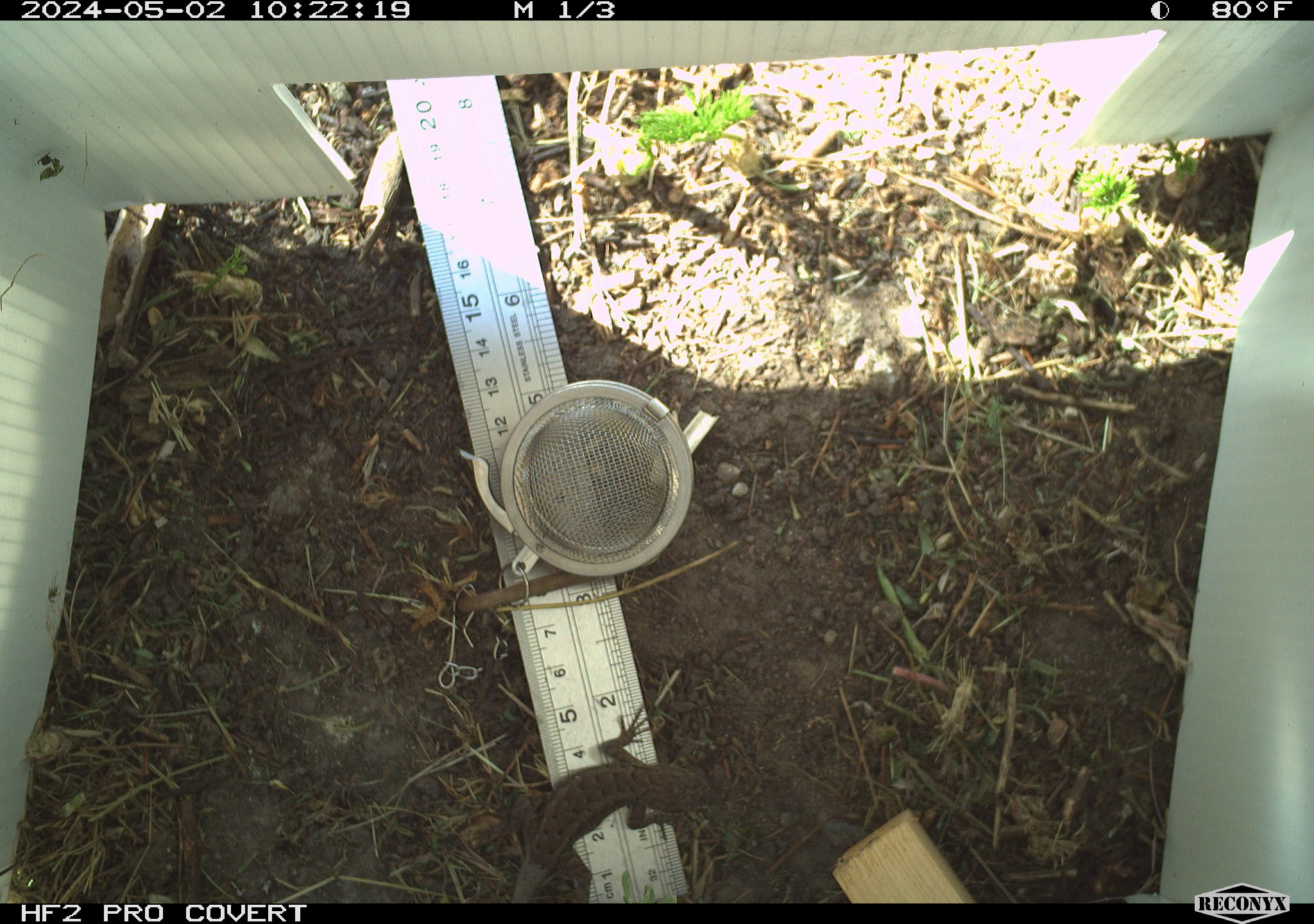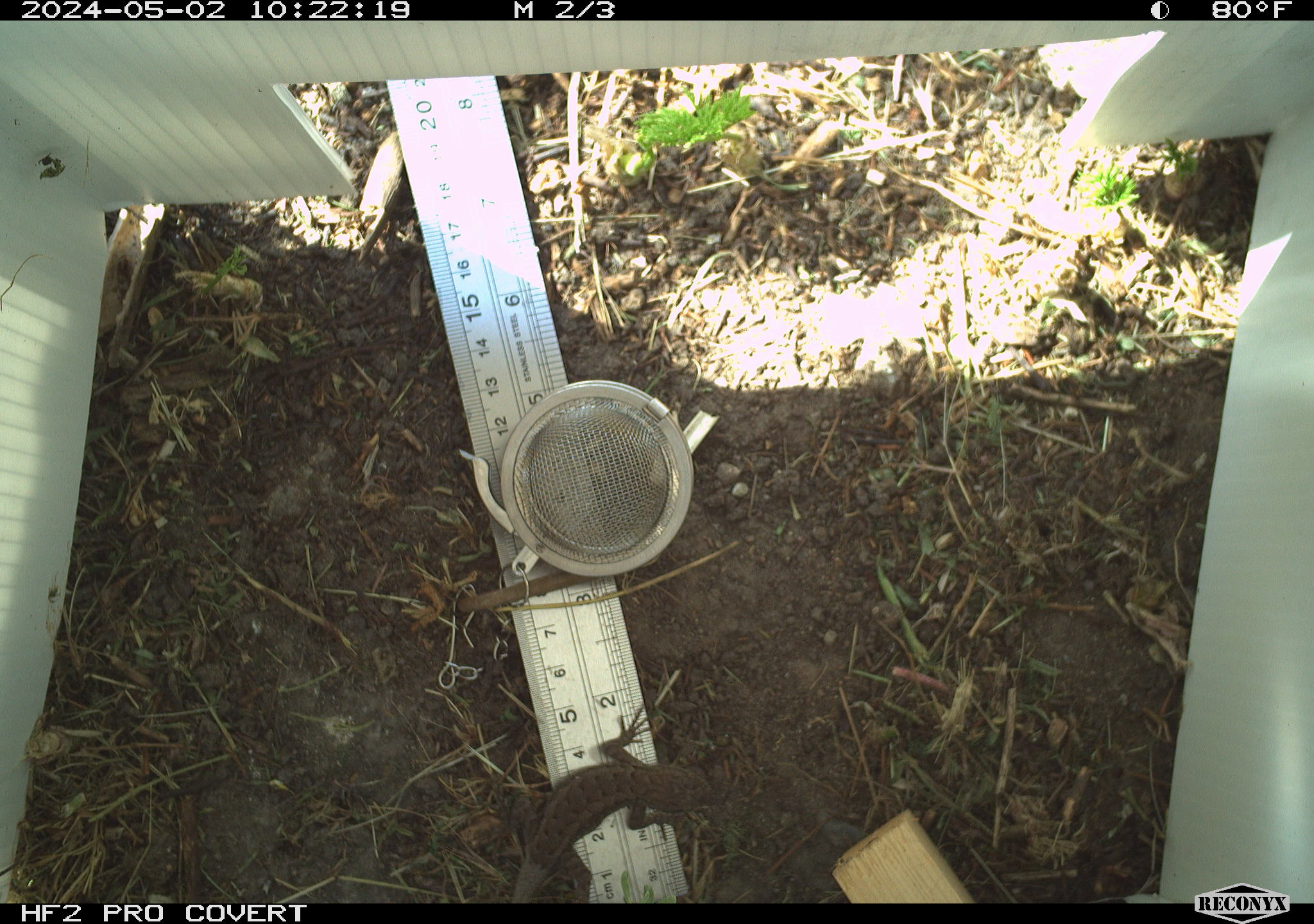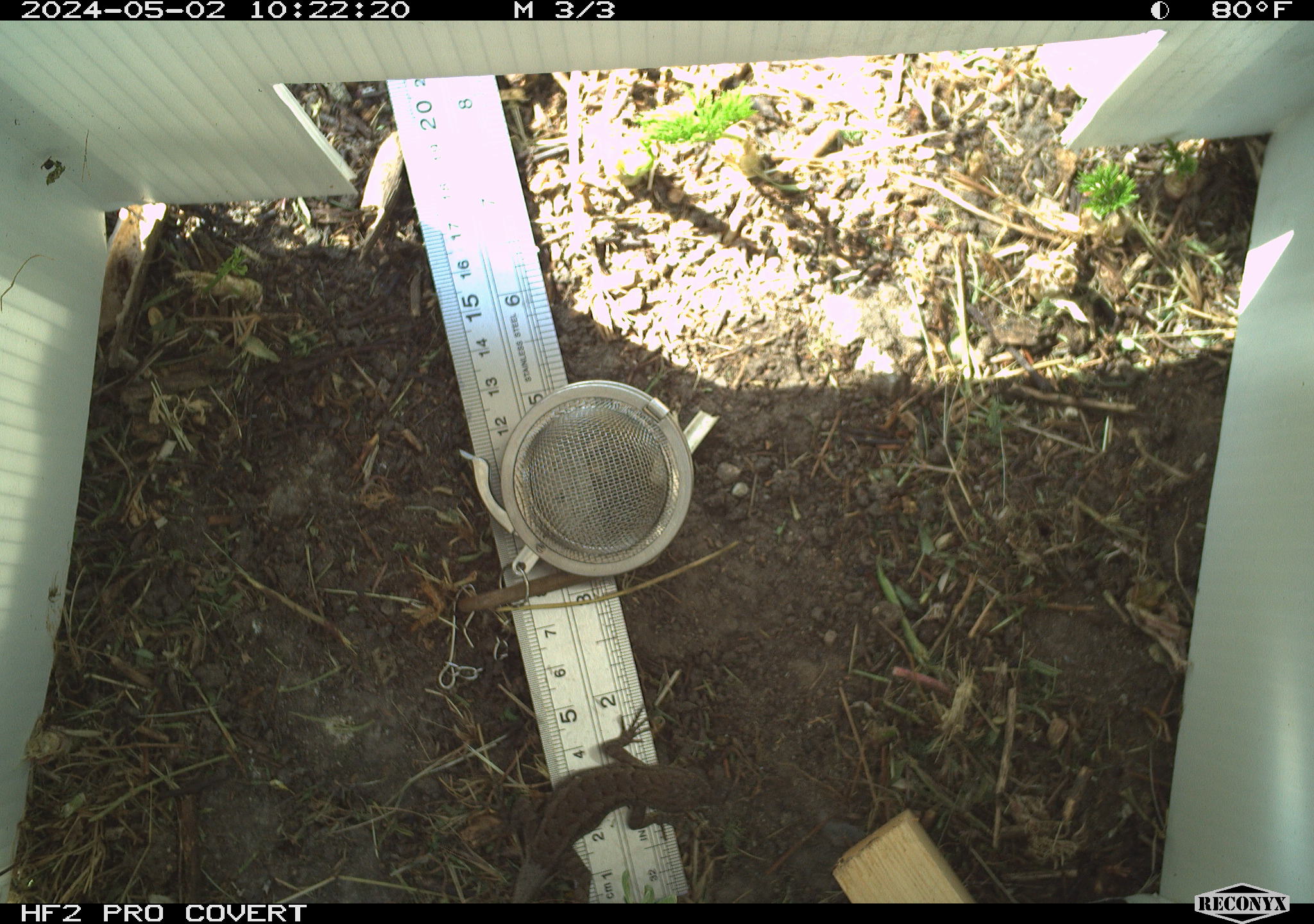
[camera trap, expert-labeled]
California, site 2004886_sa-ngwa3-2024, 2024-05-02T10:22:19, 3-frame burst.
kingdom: Animalia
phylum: Chordata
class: Reptilia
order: Squamata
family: Phrynosomatidae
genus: Sceloporus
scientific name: Sceloporus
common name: spiny lizards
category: sceloporus species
Sceloporus species (spiny lizards) (Sceloporus).